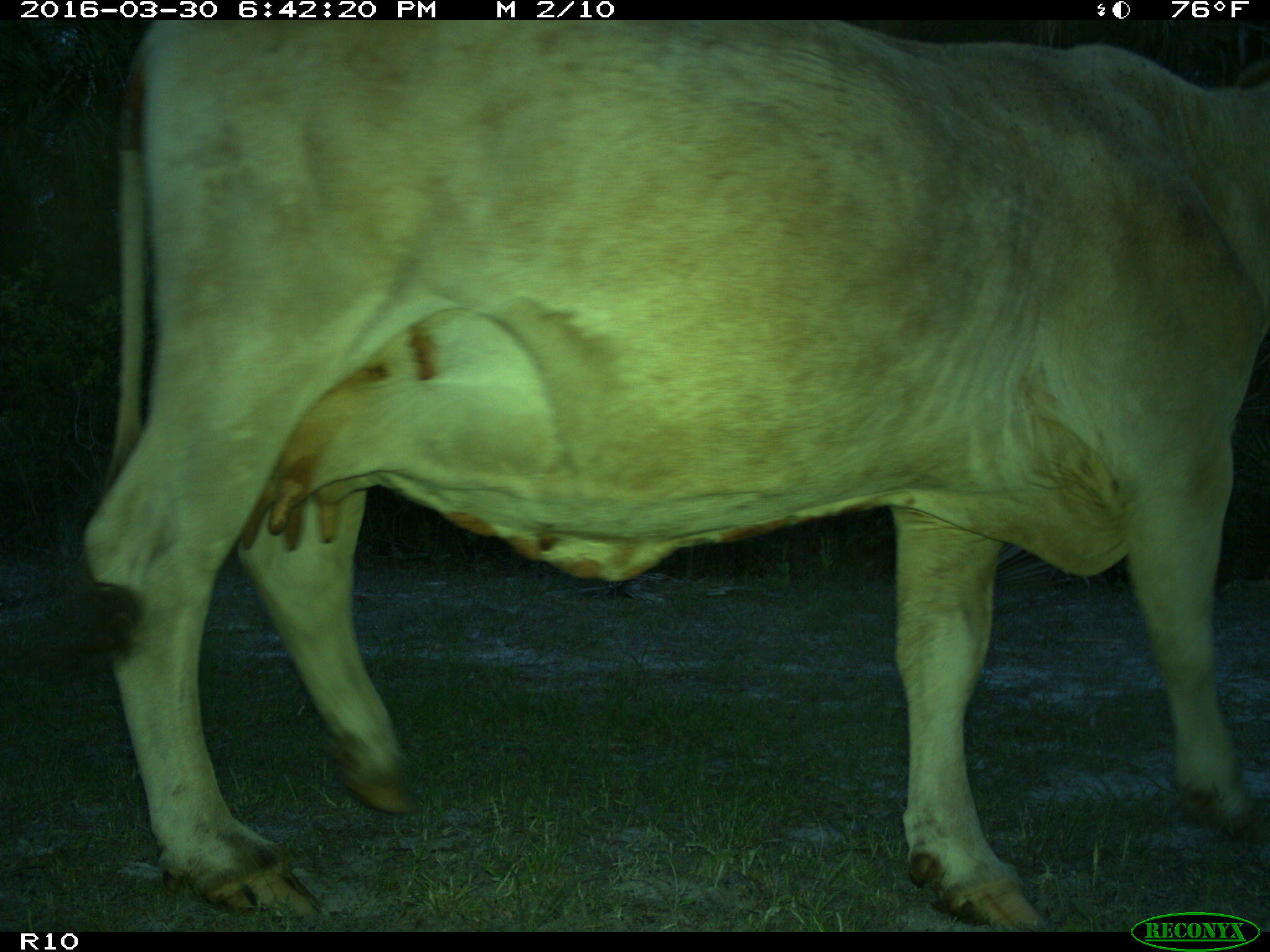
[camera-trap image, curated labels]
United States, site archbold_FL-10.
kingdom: Animalia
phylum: Chordata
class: Mammalia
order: Artiodactyla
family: Bovidae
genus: Bos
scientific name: Bos taurus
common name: domestic cow